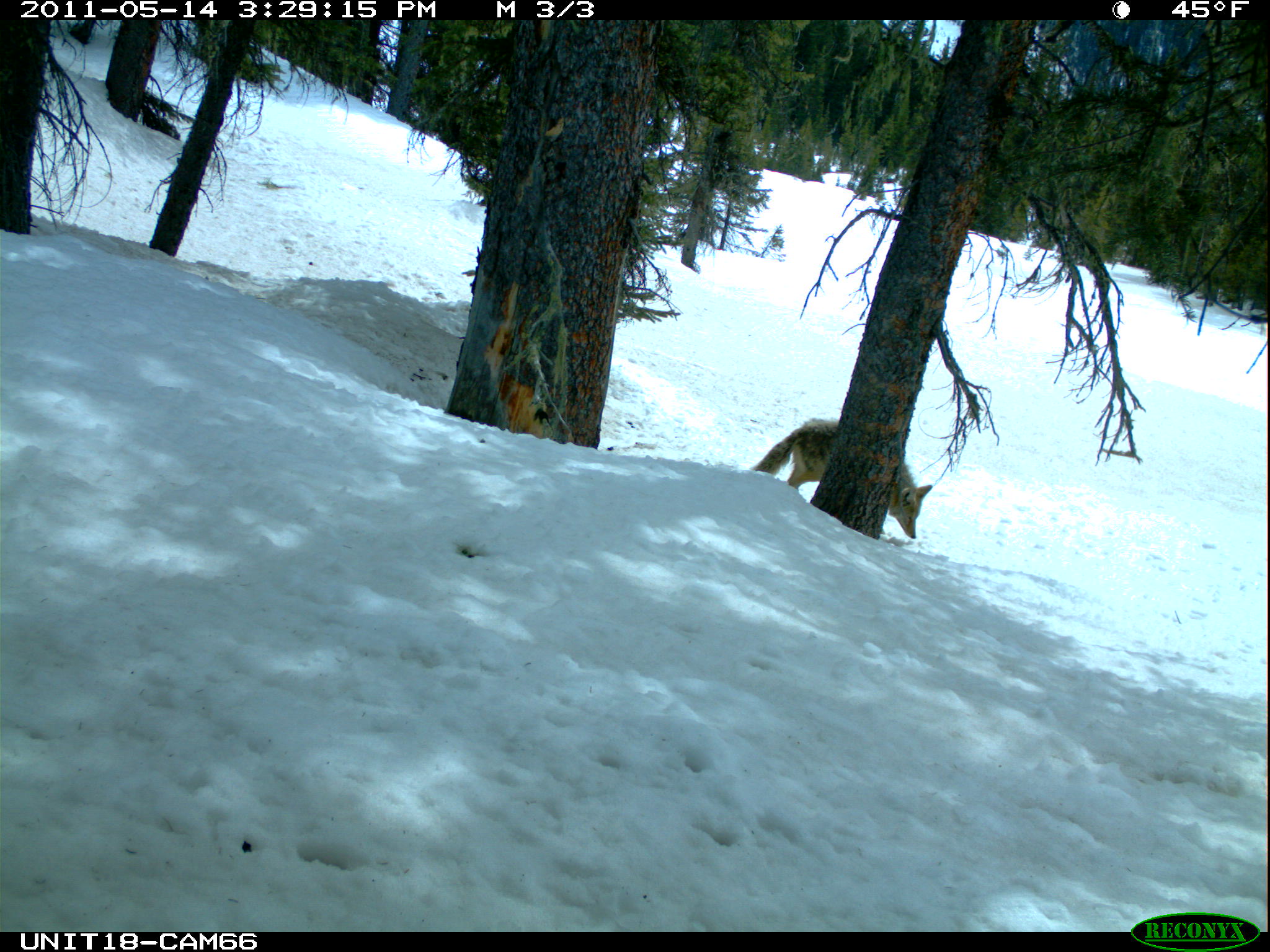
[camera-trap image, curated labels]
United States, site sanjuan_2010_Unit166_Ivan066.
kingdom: Animalia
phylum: Chordata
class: Mammalia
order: Carnivora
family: Canidae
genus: Canis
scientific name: Canis latrans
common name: coyote